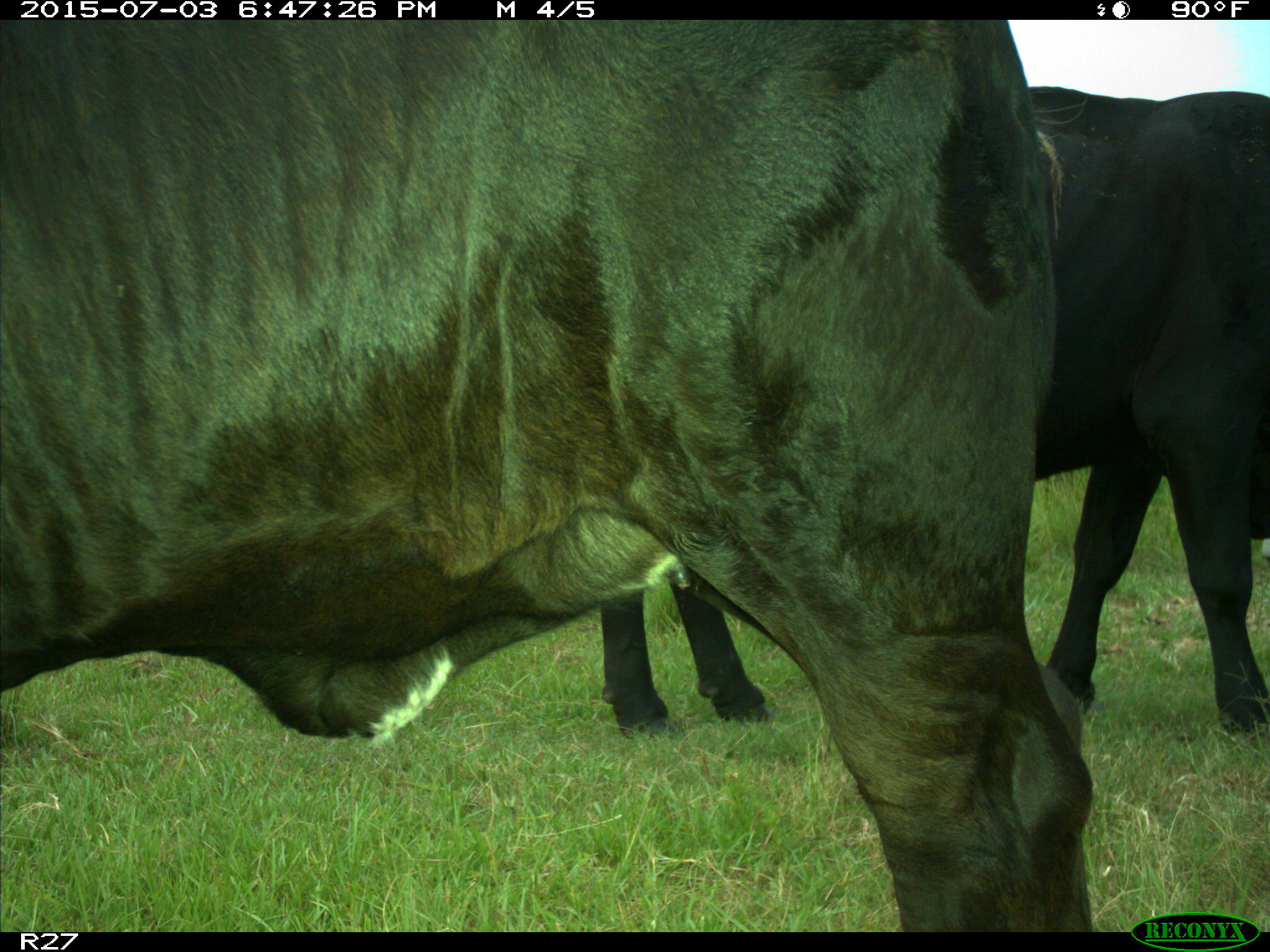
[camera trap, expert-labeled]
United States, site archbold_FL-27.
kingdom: Animalia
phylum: Chordata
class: Mammalia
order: Artiodactyla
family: Bovidae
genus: Bos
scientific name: Bos taurus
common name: domestic cow